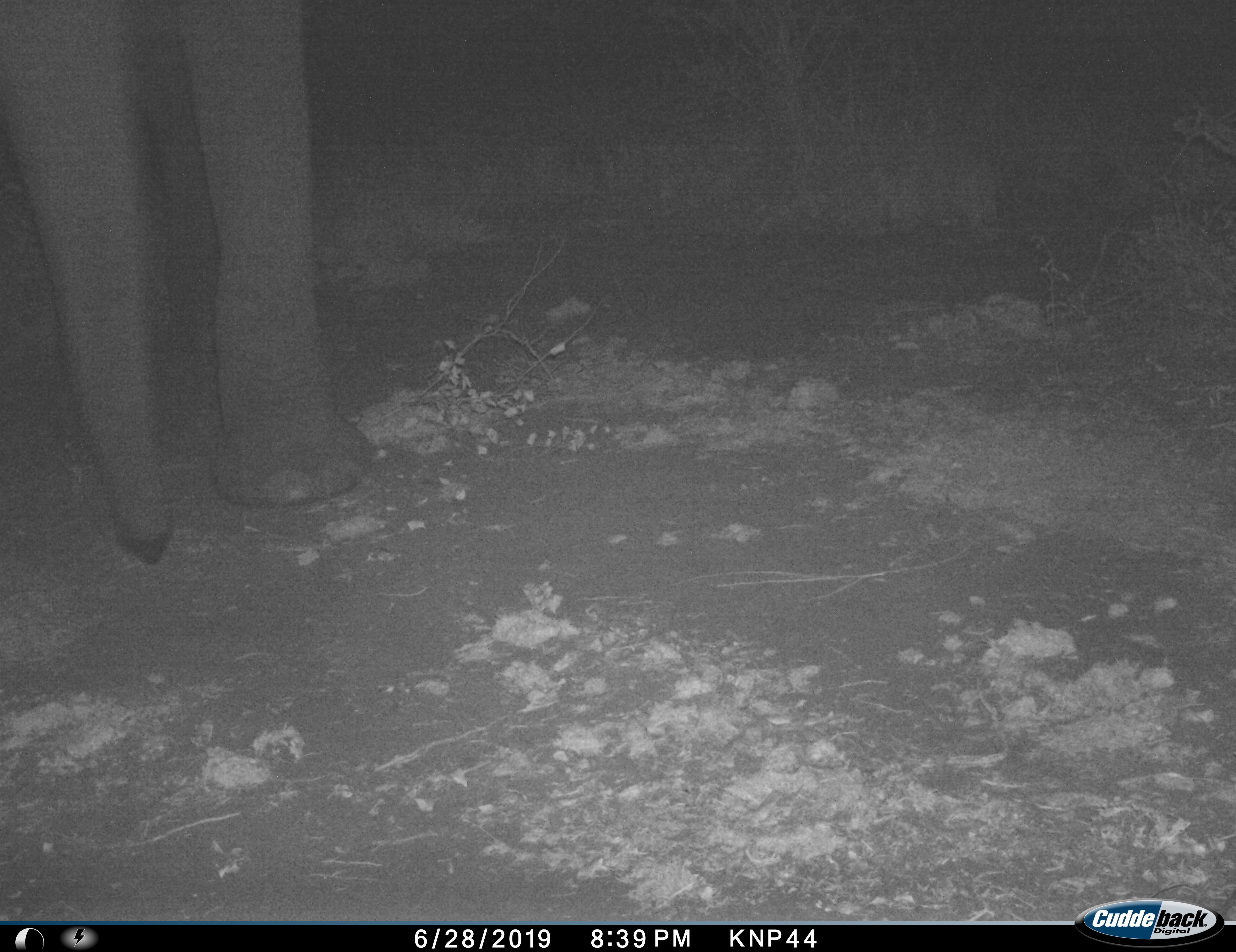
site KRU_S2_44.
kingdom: Animalia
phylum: Chordata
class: Mammalia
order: Proboscidea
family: Elephantidae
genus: Loxodonta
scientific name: Loxodonta africana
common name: african bush elephant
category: elephant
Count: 1.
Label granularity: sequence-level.